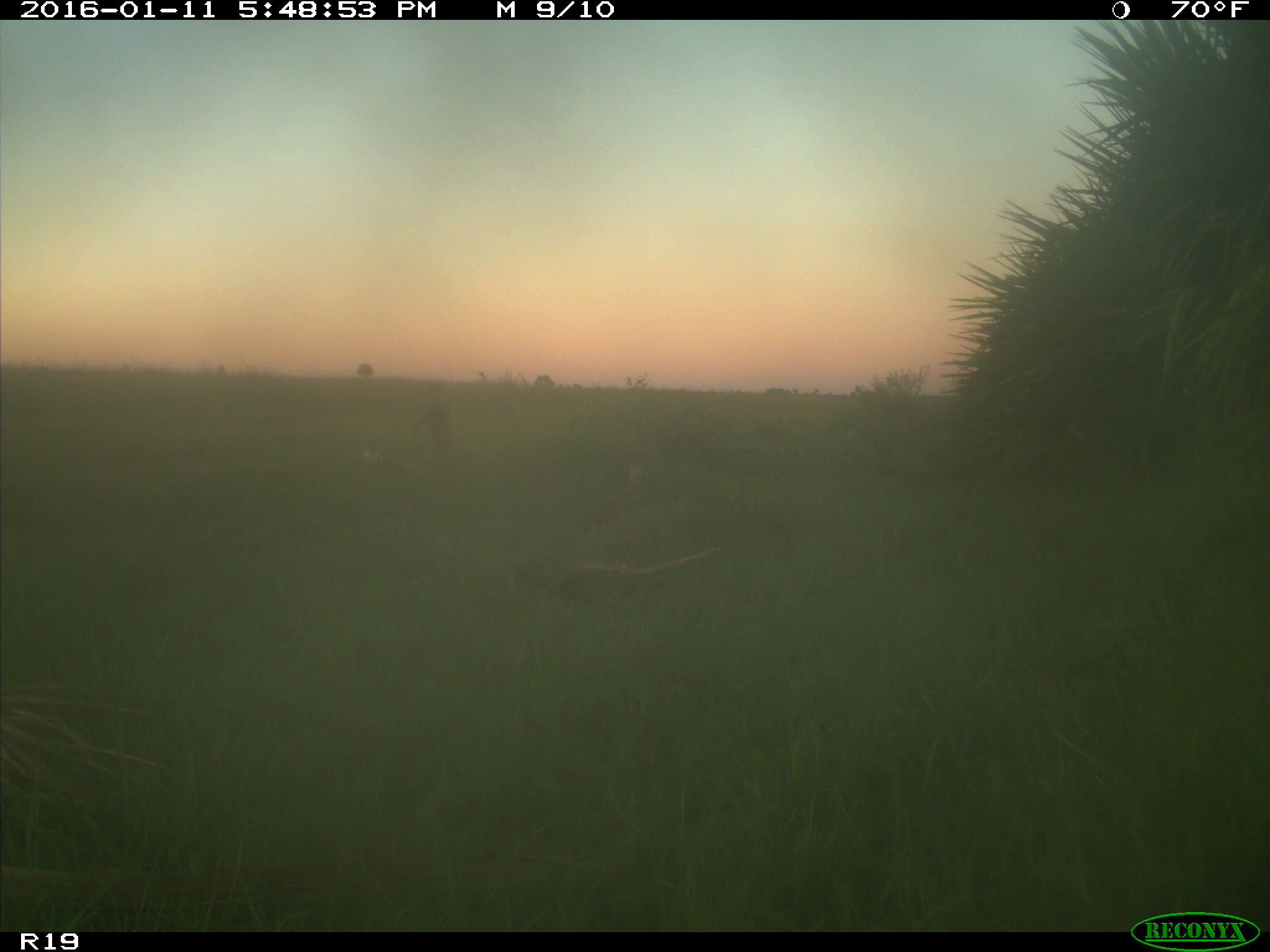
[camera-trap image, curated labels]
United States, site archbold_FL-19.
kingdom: Animalia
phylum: Chordata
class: Mammalia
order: Lagomorpha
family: Leporidae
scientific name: Leporidae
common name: rabbits and hares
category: unidentified rabbit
Unidentified rabbit (rabbits and hares) (Leporidae).